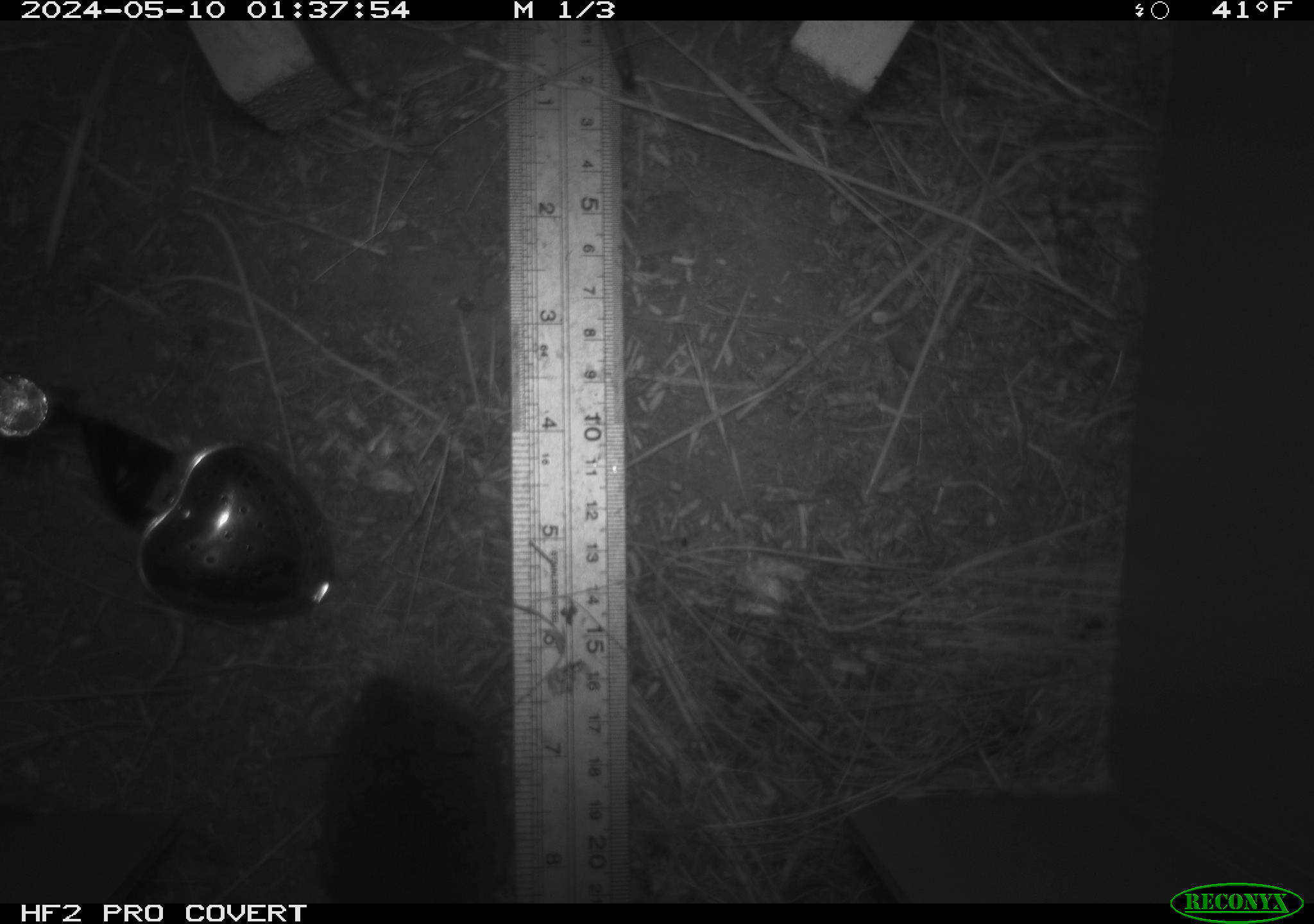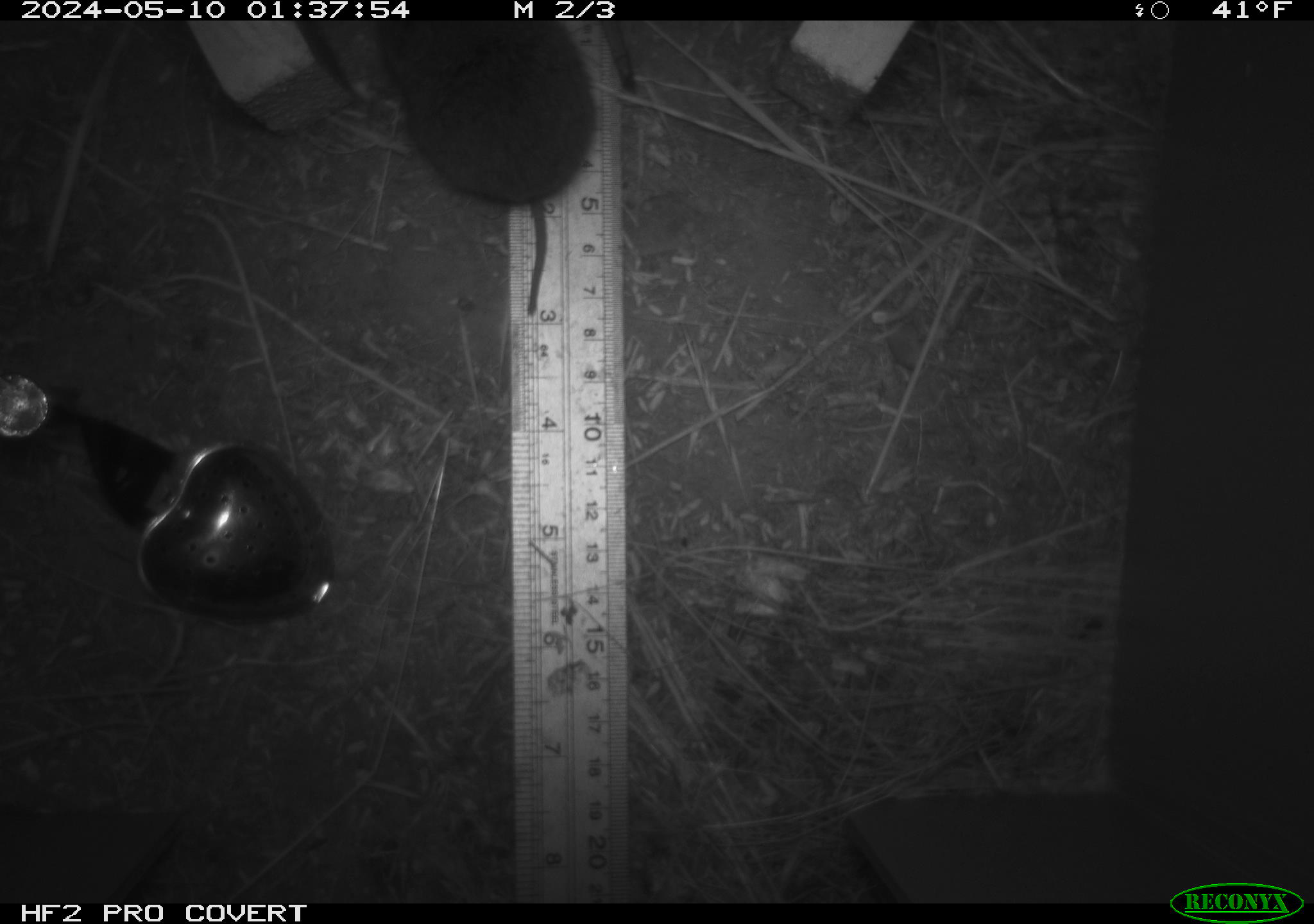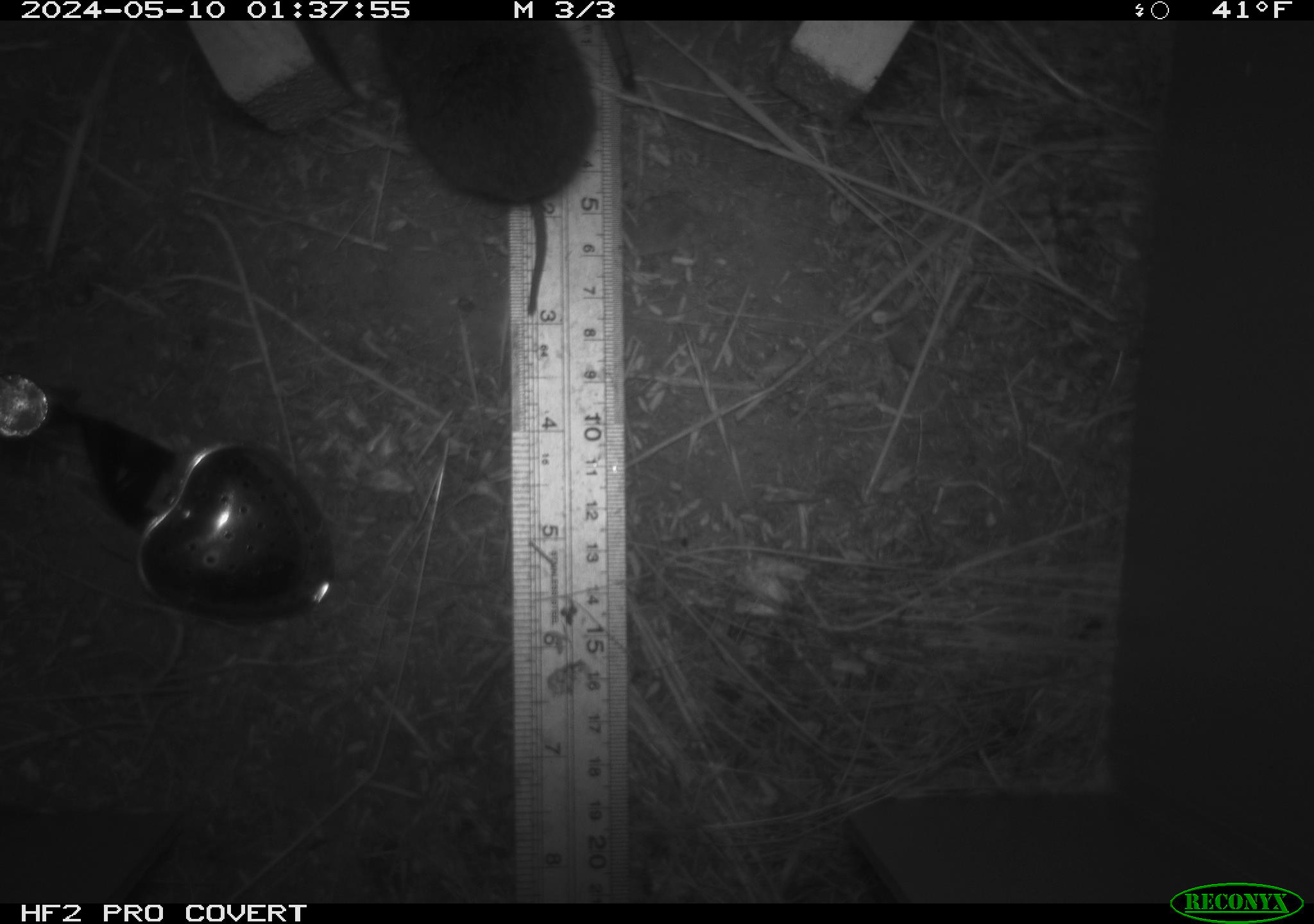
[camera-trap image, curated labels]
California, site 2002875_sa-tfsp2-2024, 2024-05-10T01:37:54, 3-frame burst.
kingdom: Animalia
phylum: Chordata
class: Mammalia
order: Rodentia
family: Cricetidae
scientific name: Arvicolinae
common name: voles, lemmings, and muskrats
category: arvicolinae subfamily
Arvicolinae subfamily (voles, lemmings, and muskrats) (Arvicolinae).